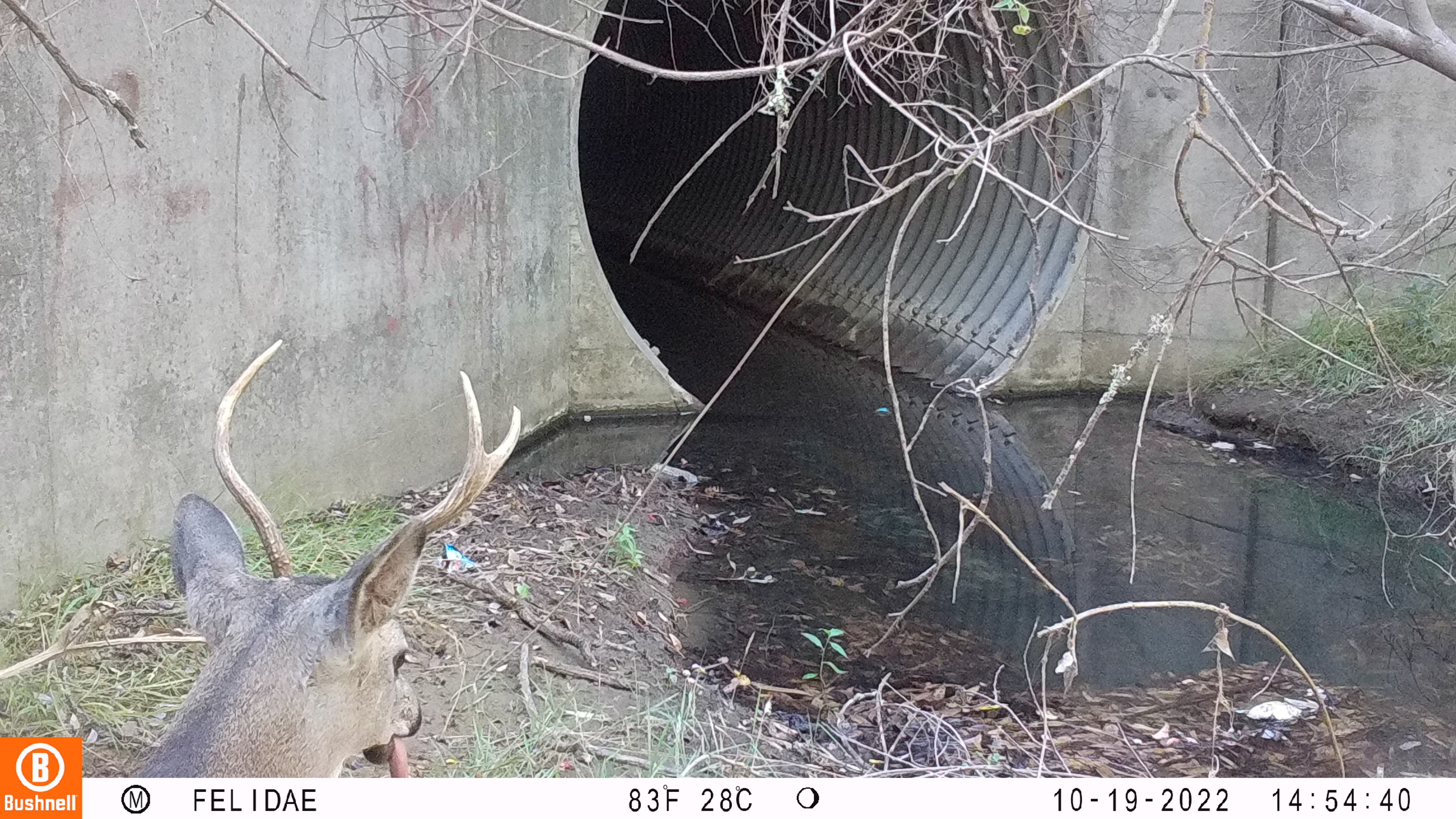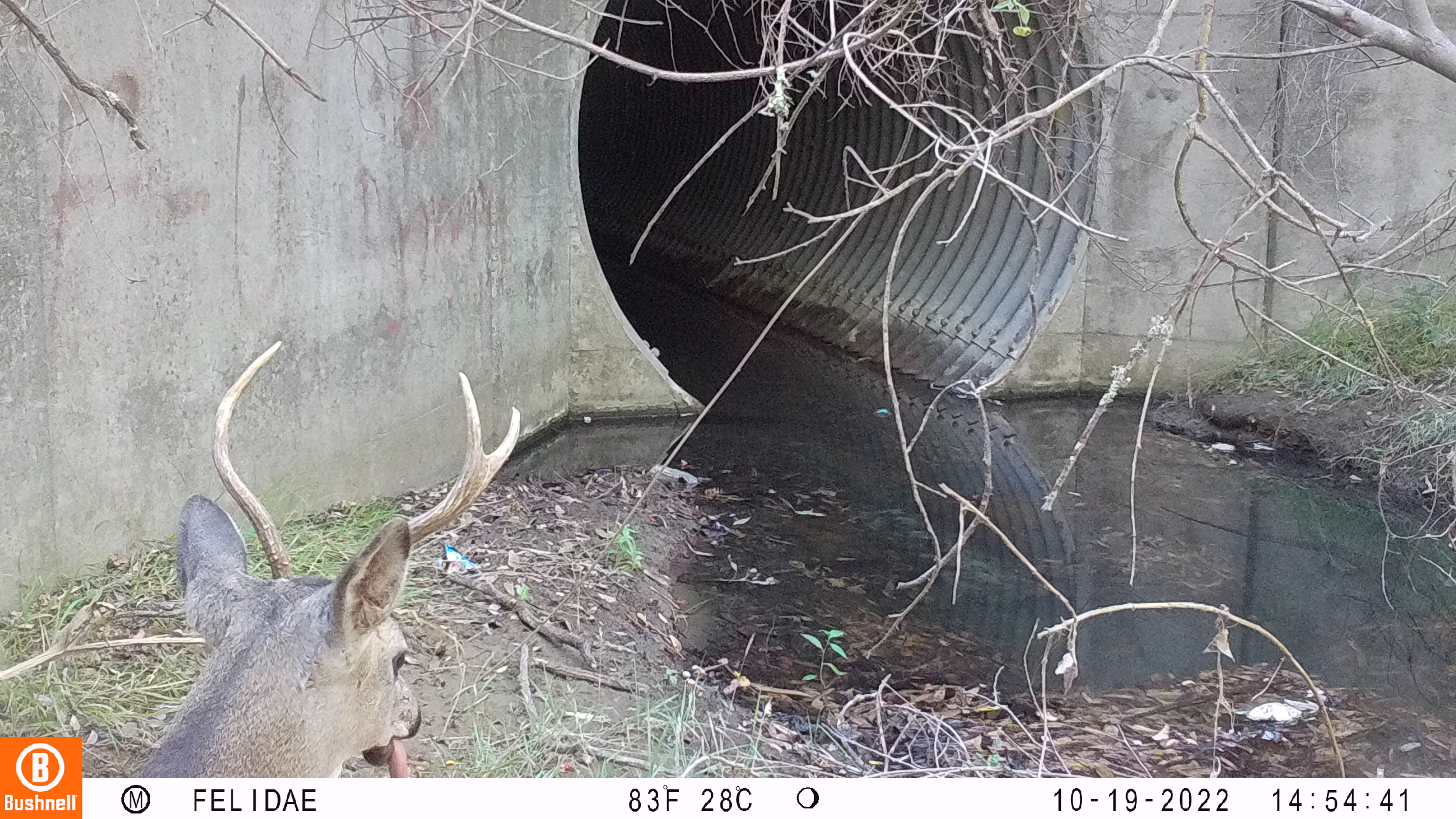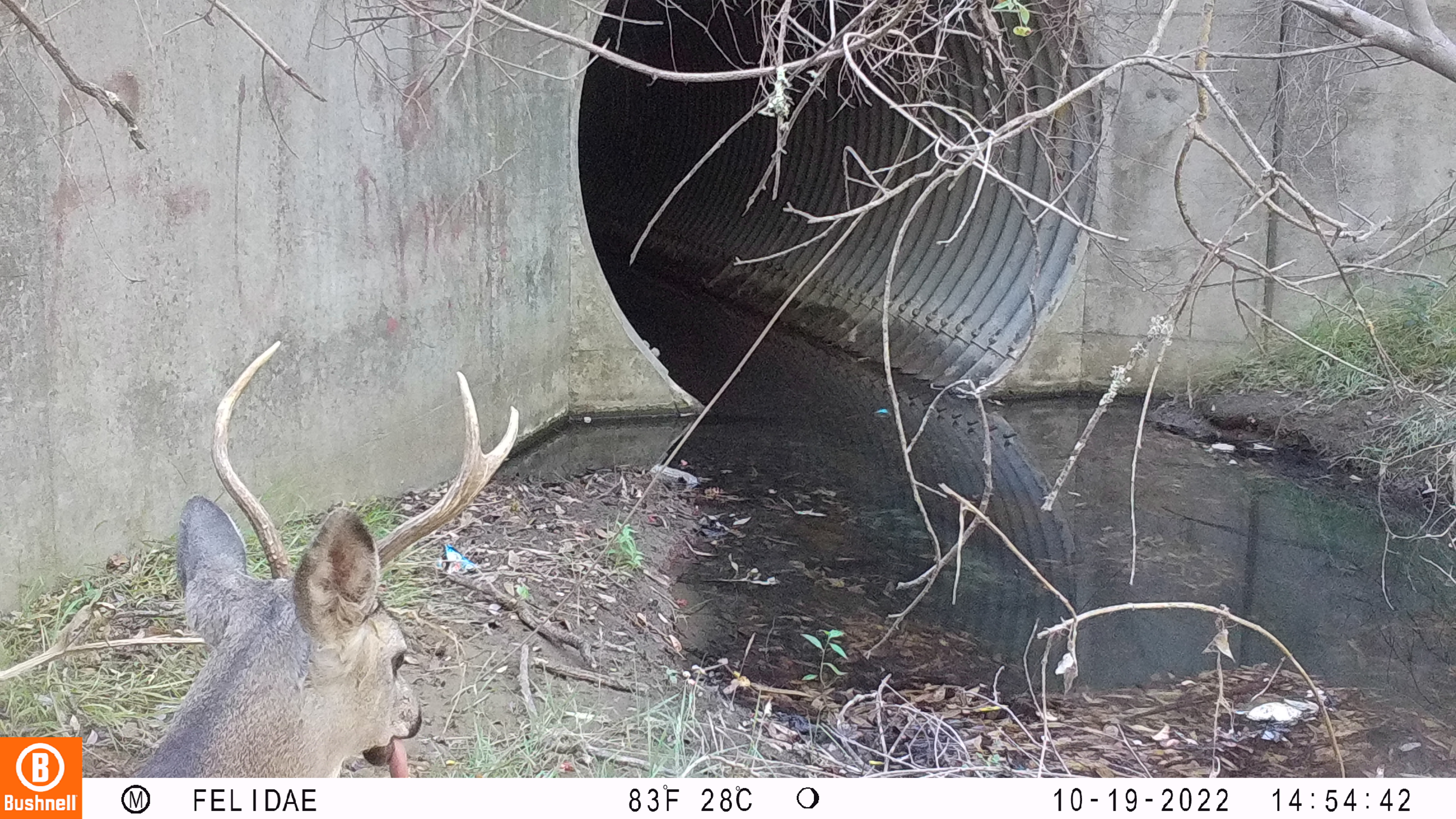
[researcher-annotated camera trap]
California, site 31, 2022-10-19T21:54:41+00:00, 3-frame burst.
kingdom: Animalia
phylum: Chordata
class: Mammalia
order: Artiodactyla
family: Cervidae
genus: Odocoileus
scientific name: Odocoileus hemionus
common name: mule deer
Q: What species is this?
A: Mule deer (Odocoileus hemionus).